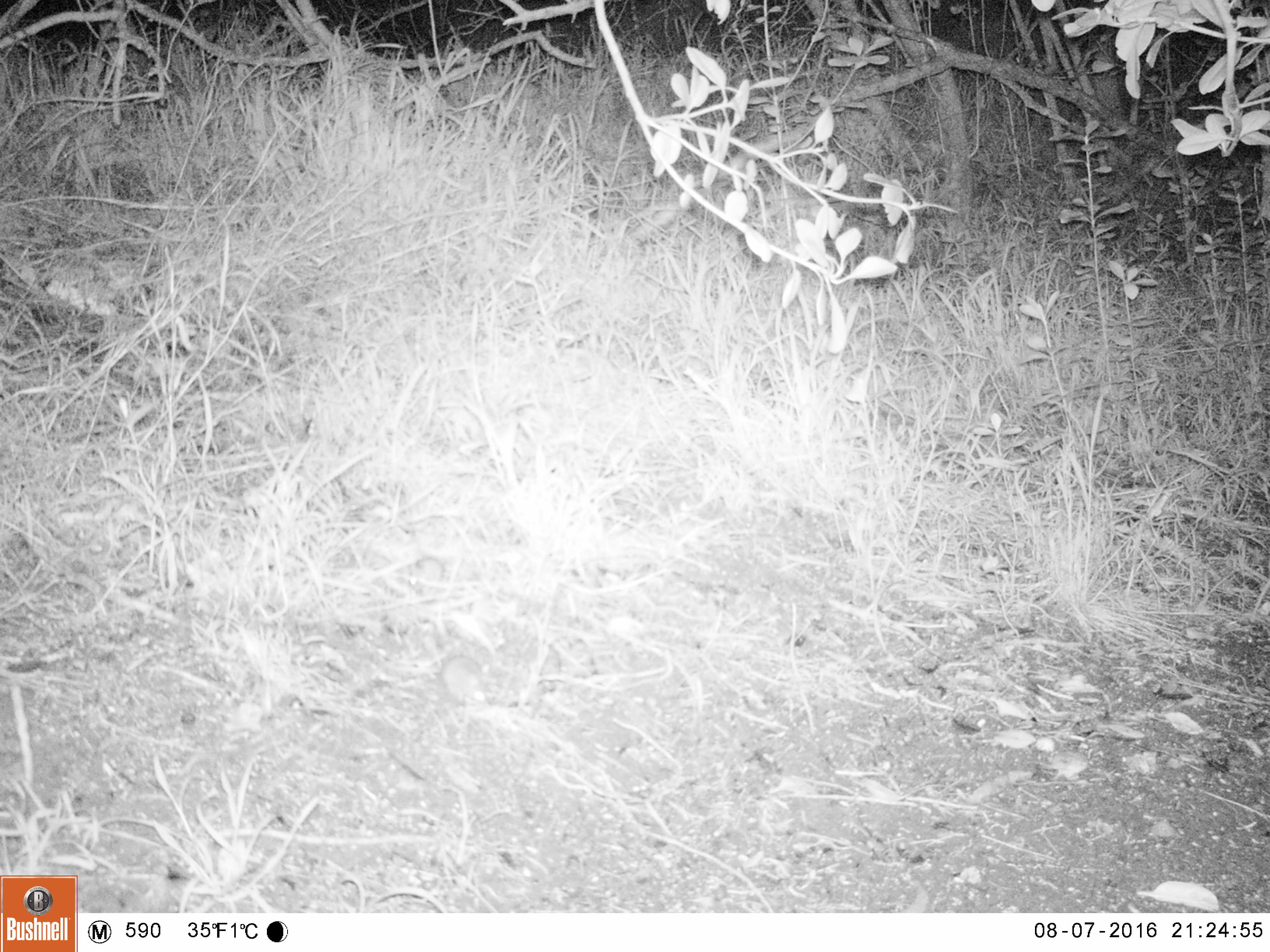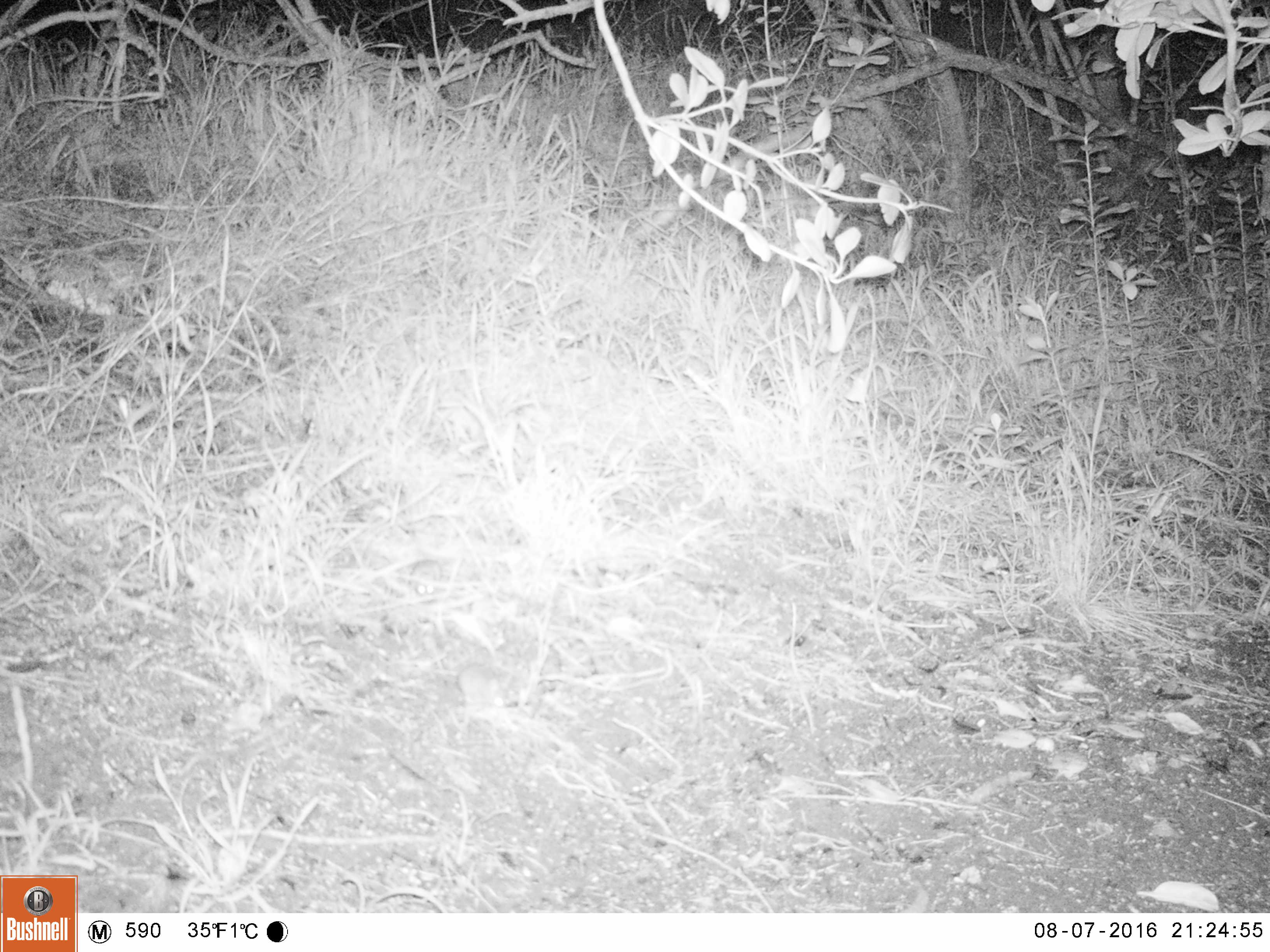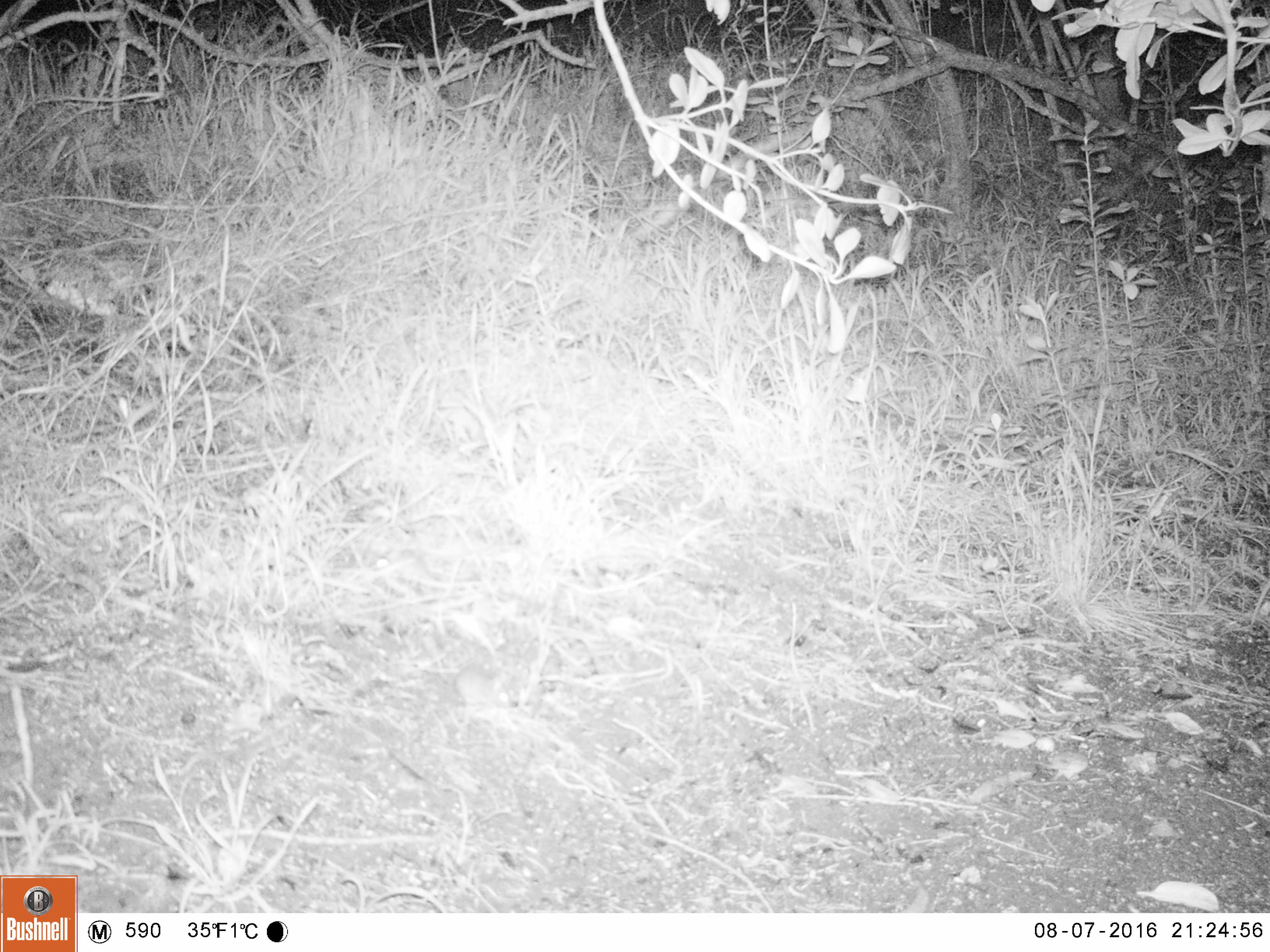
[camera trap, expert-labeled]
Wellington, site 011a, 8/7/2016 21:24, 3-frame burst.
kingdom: Animalia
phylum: Chordata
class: Mammalia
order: Rodentia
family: Muridae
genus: Mus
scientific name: Mus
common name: mouse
Mouse (Mus).